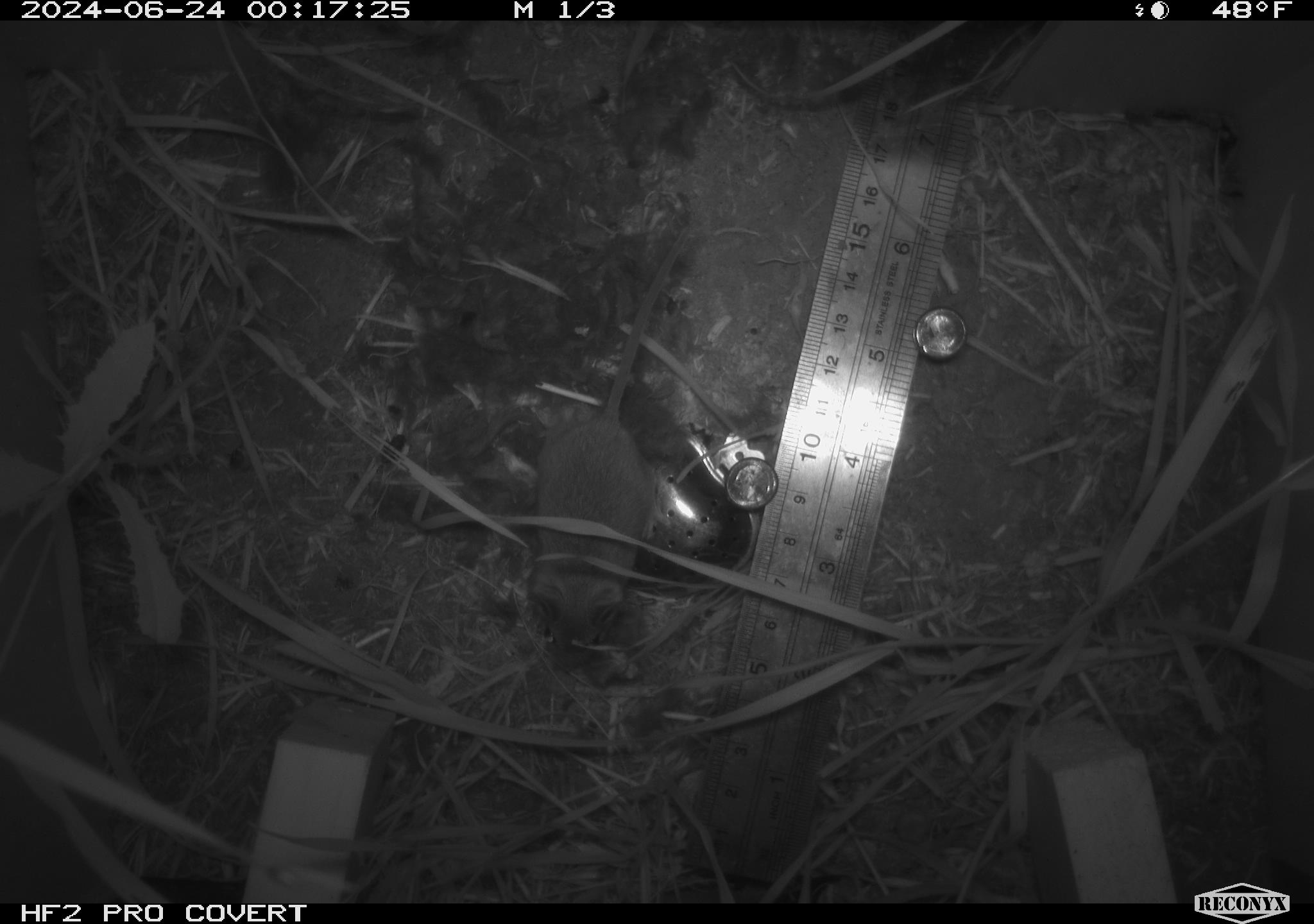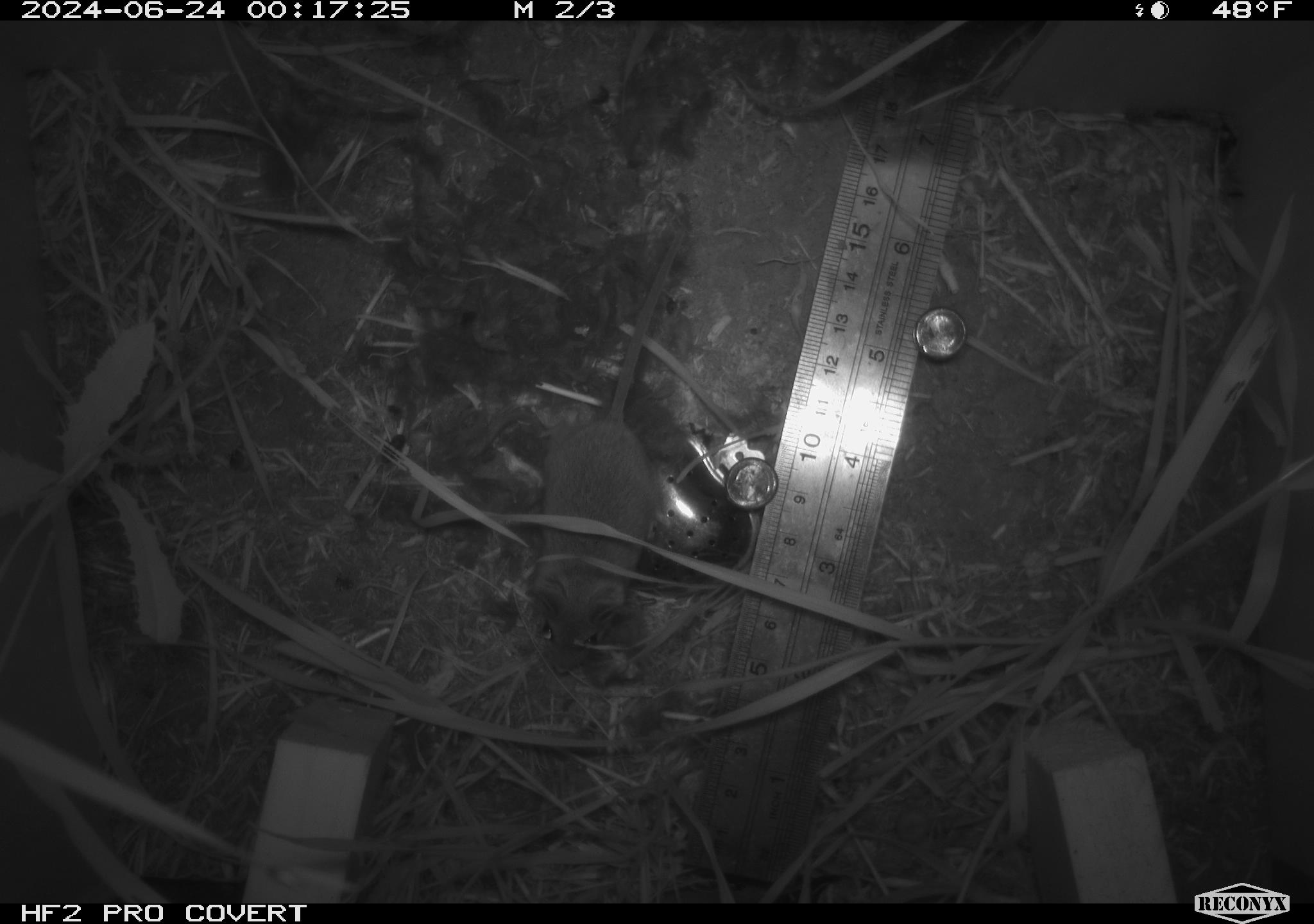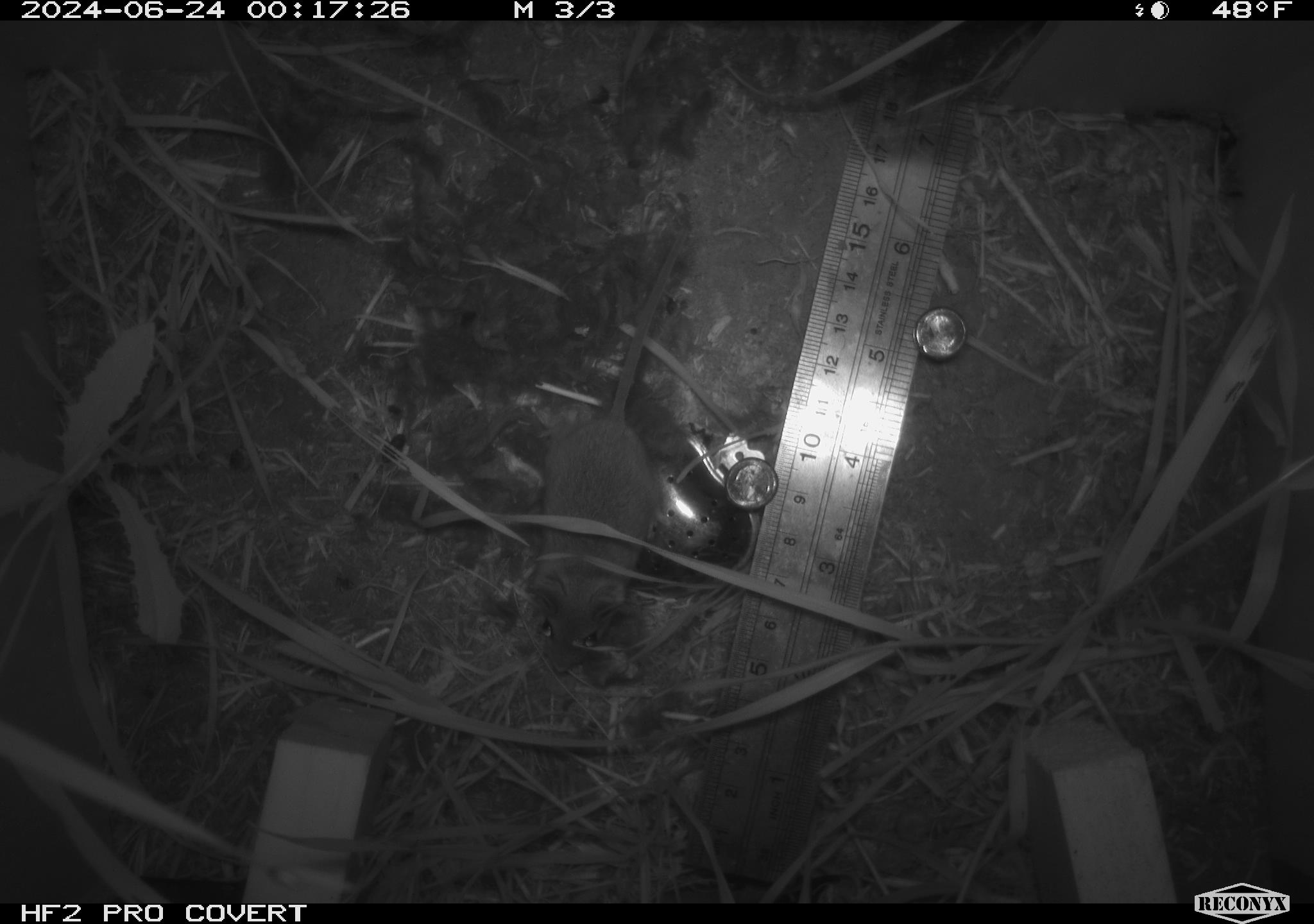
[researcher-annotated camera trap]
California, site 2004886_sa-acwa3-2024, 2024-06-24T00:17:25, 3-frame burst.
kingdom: Animalia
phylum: Chordata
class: Mammalia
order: Rodentia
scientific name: Rodentia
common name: mouse species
Mouse species (Rodentia).